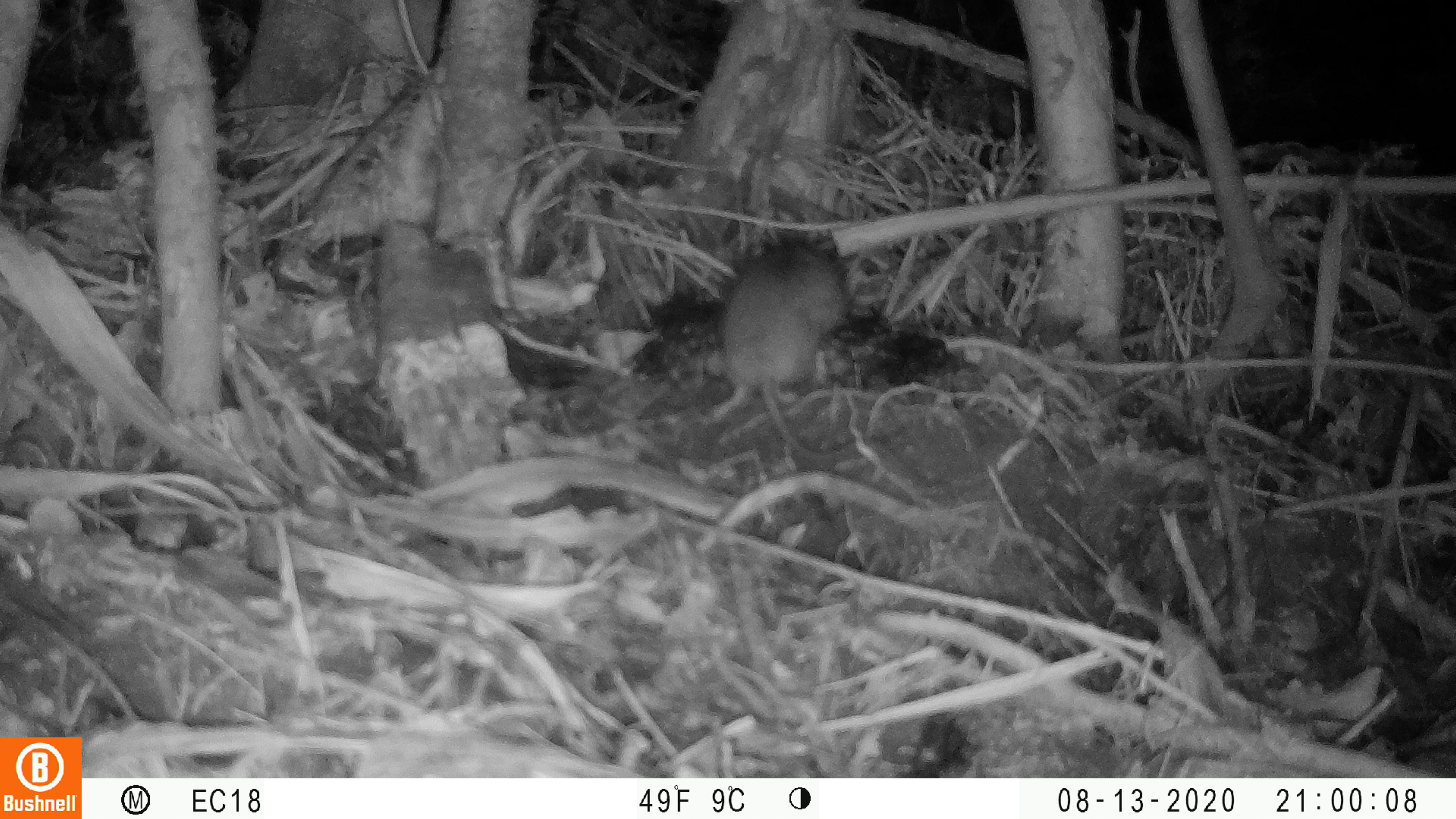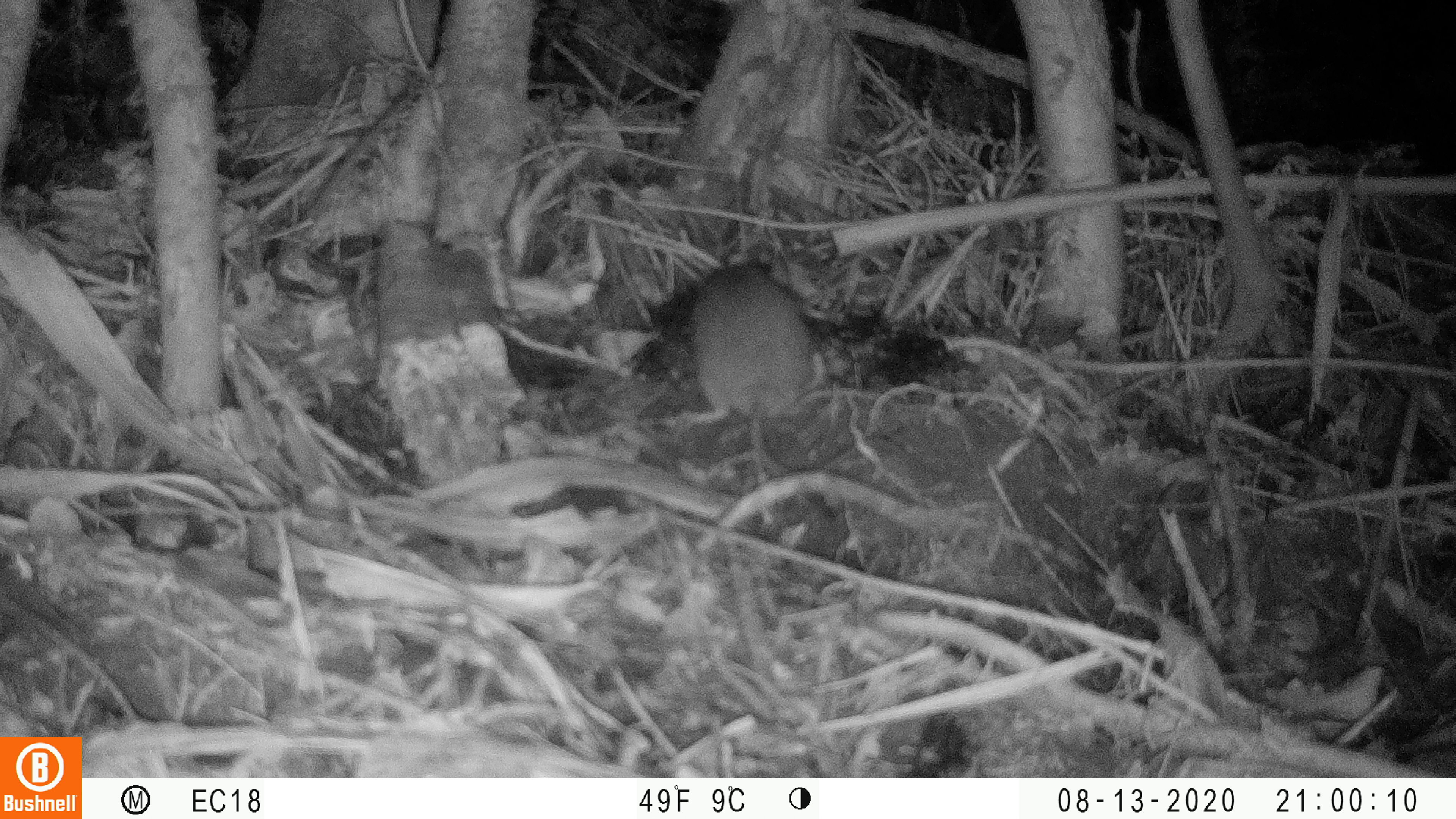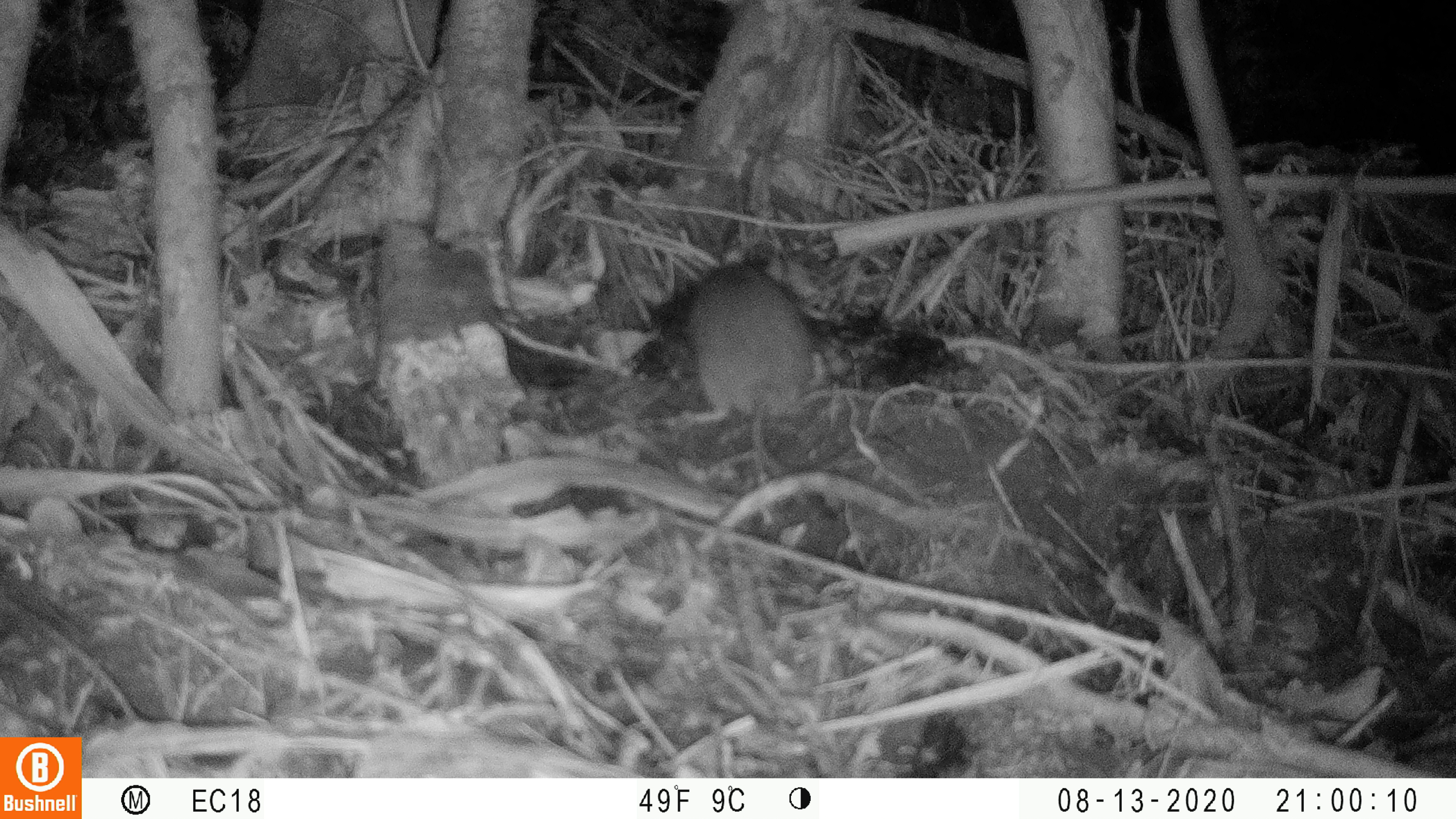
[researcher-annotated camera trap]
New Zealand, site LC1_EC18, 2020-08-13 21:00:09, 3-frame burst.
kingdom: Animalia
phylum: Chordata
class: Mammalia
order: Rodentia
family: Muridae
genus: Rattus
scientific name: Rattus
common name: rat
Rat (Rattus).